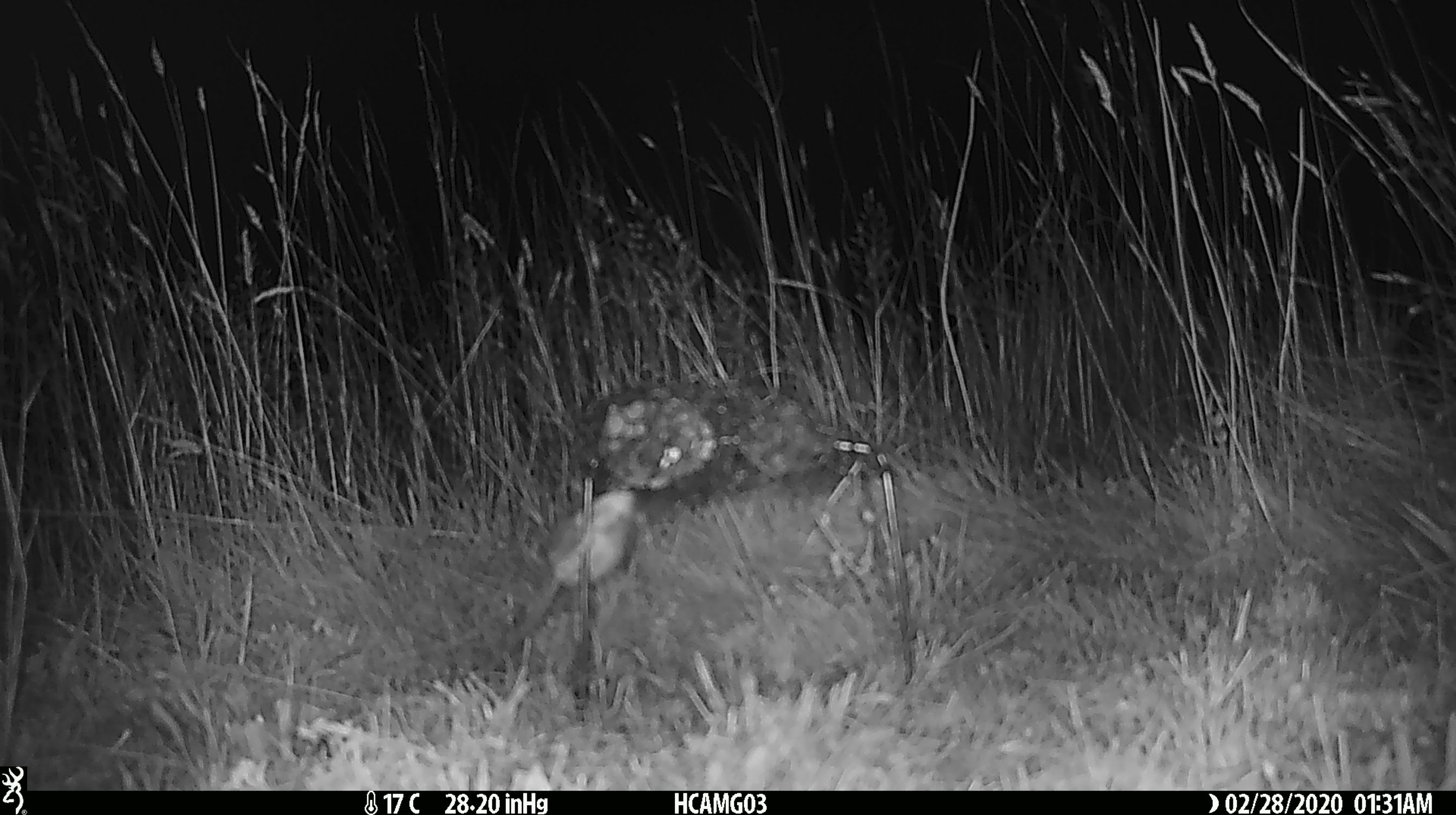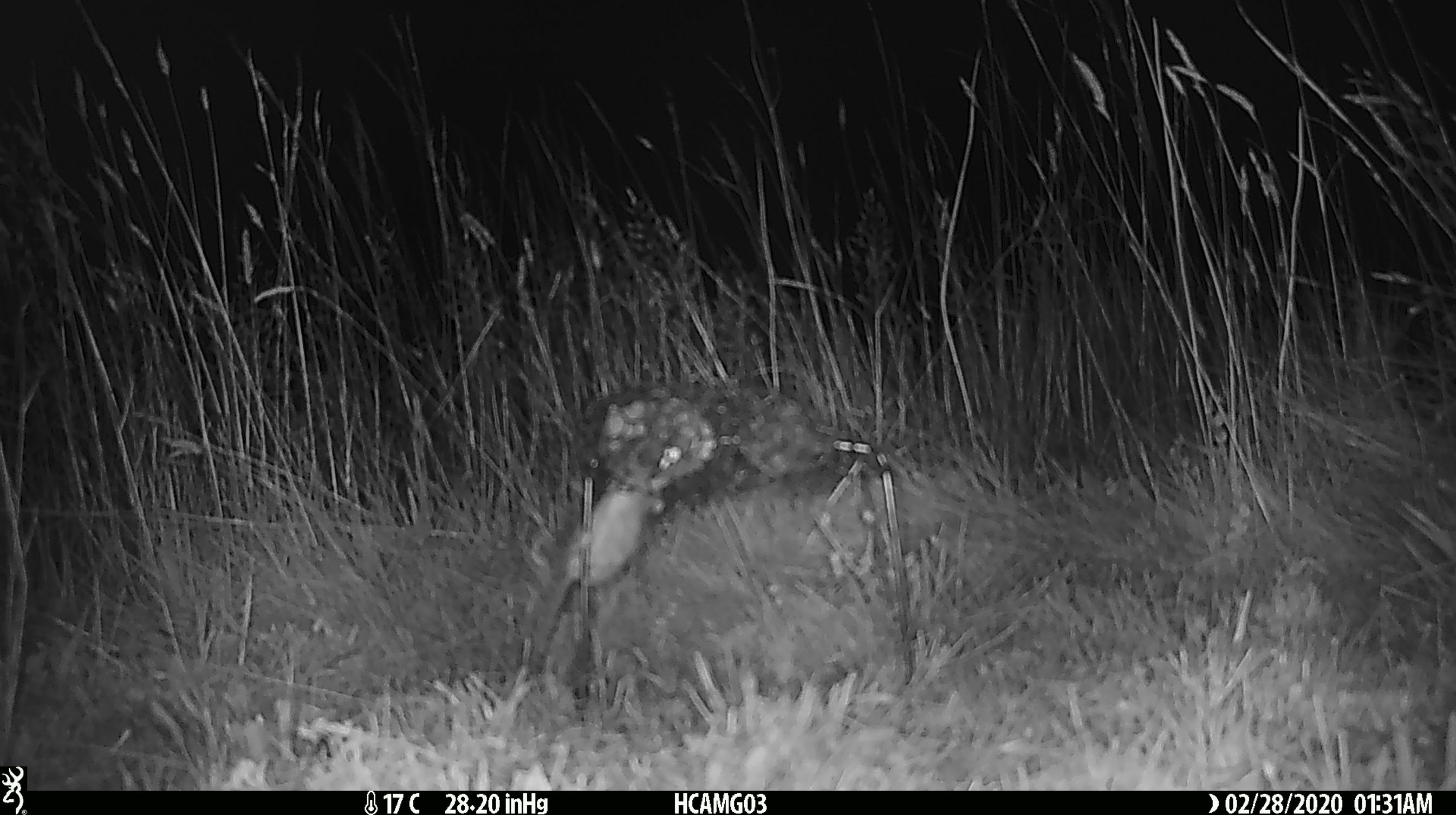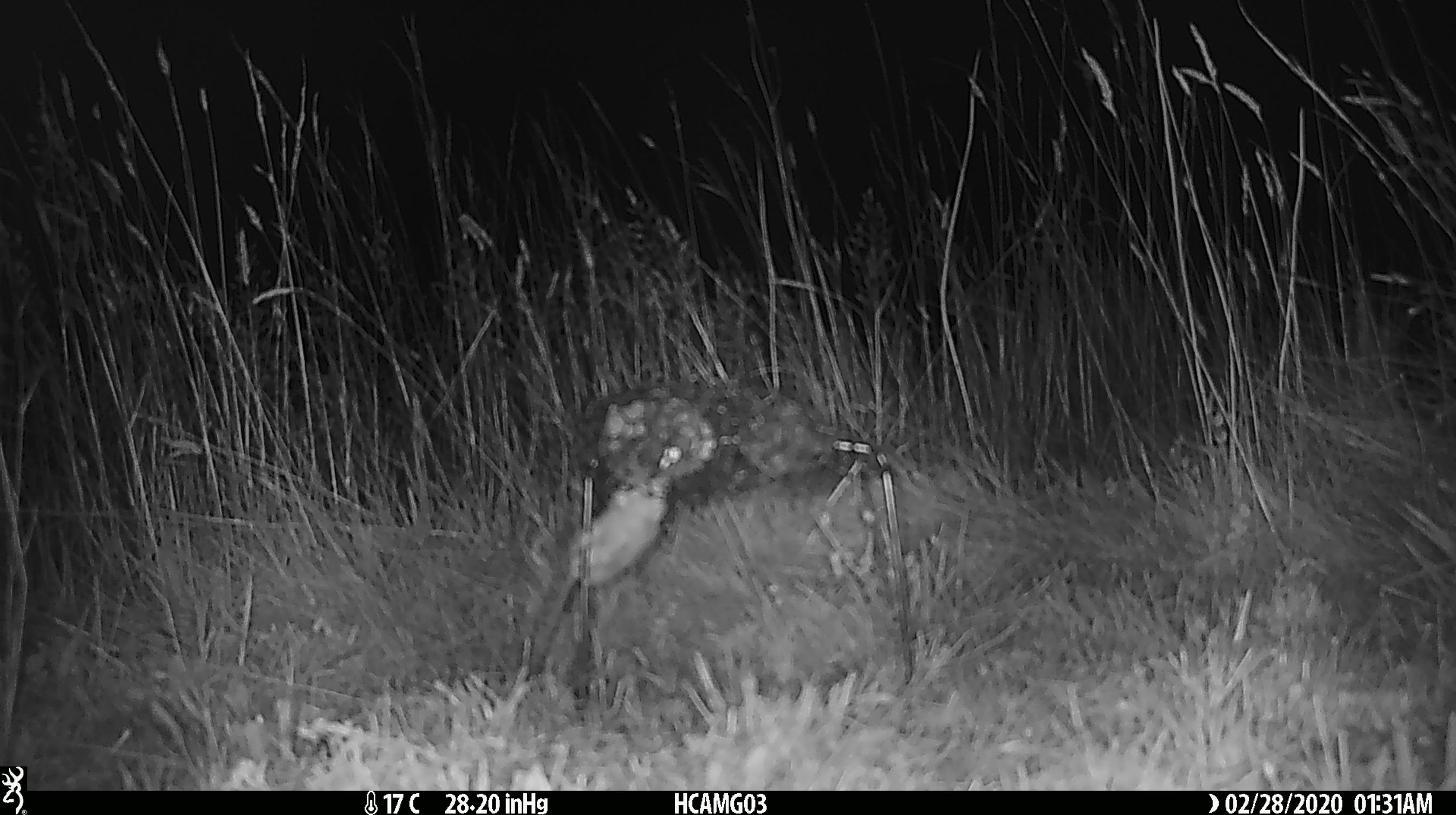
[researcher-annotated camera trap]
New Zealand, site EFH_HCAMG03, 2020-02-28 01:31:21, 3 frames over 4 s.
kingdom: Animalia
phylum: Chordata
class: Mammalia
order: Rodentia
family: Muridae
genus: Mus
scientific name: Mus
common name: mouse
Mouse (Mus).